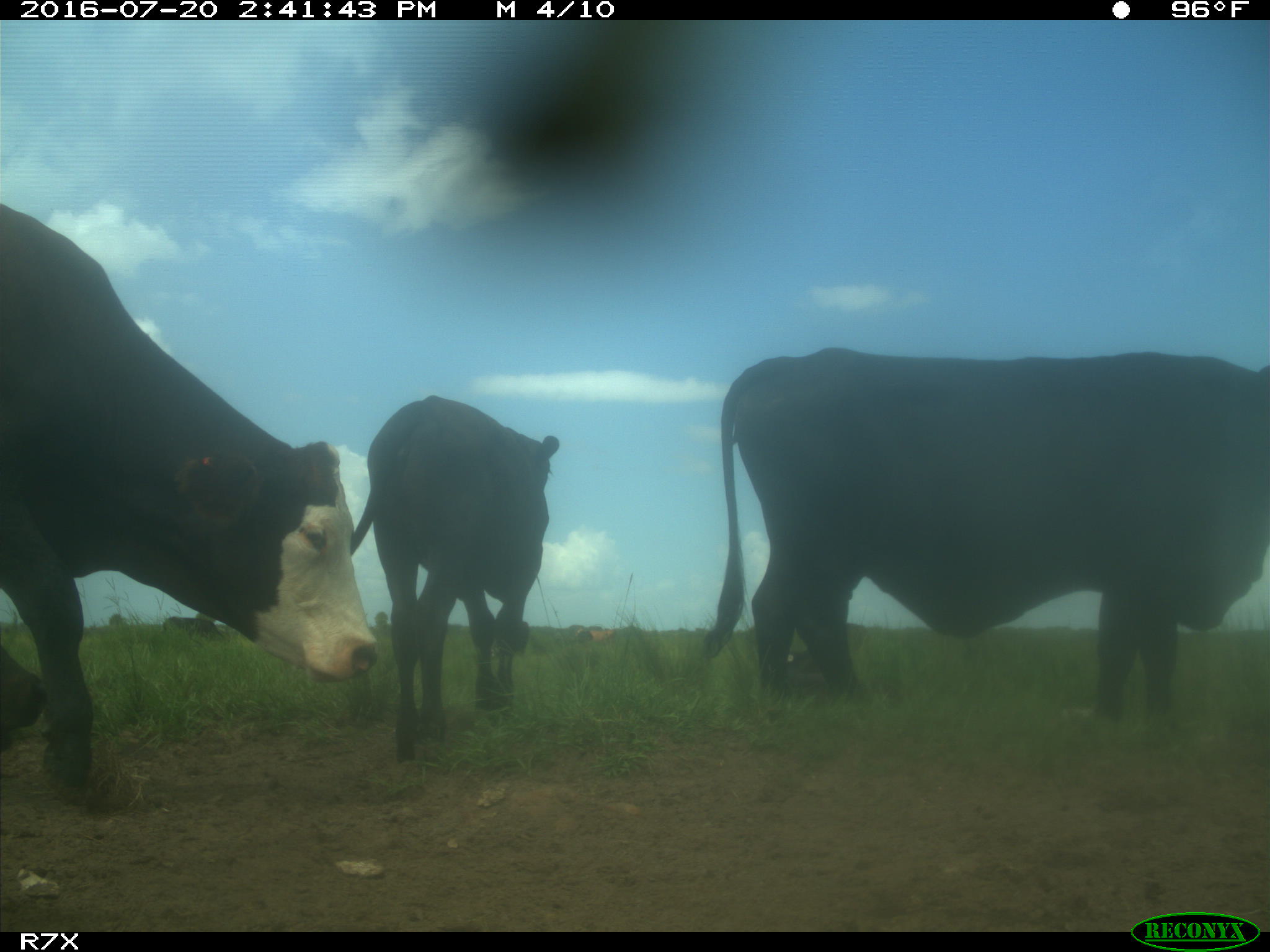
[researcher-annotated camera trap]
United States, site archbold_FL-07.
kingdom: Animalia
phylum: Chordata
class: Mammalia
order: Artiodactyla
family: Bovidae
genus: Bos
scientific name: Bos taurus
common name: domestic cow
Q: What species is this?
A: Bos taurus (domestic cow).